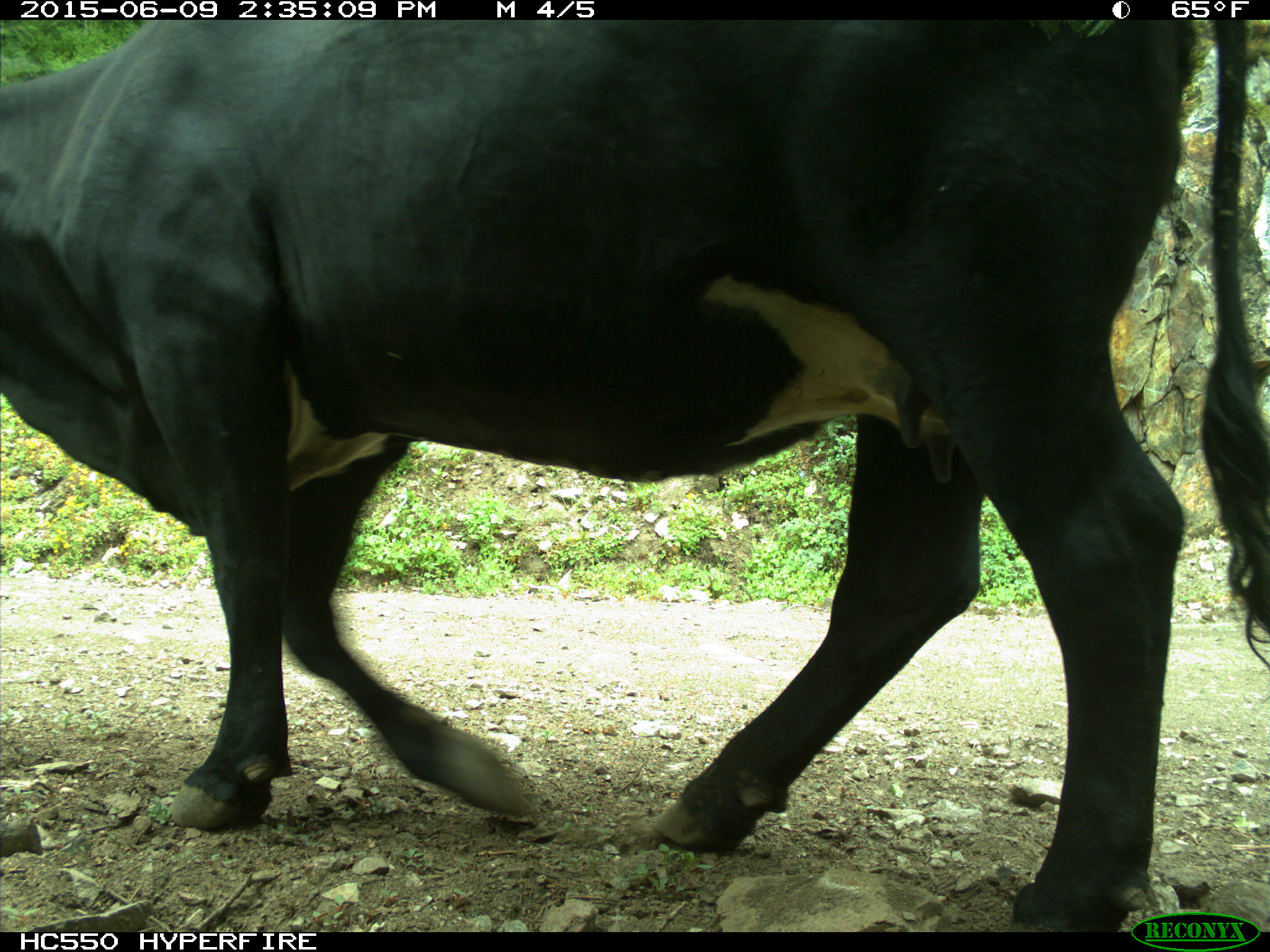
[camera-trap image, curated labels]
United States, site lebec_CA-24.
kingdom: Animalia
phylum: Chordata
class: Mammalia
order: Artiodactyla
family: Bovidae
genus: Bos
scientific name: Bos taurus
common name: domestic cow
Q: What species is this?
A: Bos taurus (domestic cow).